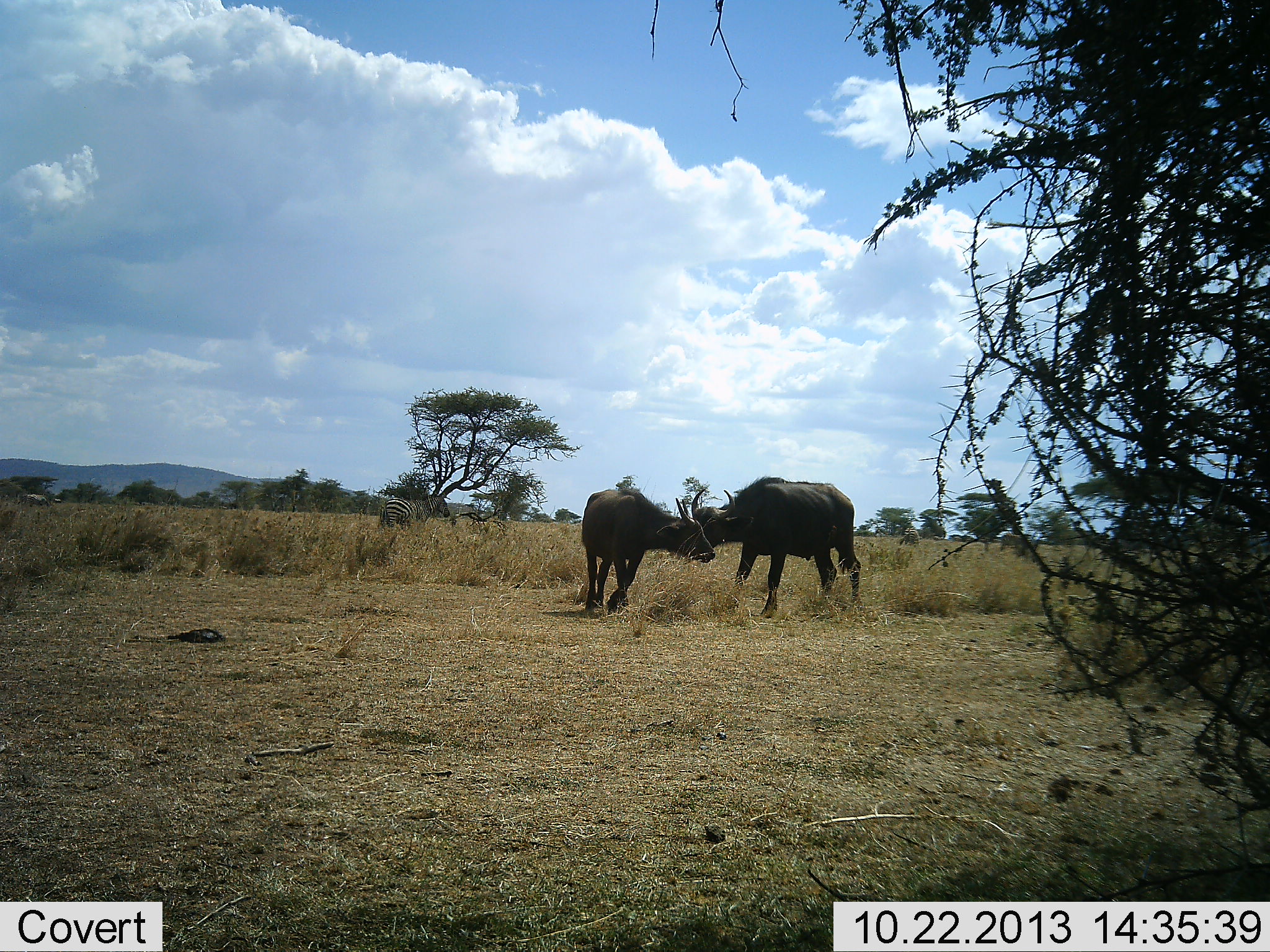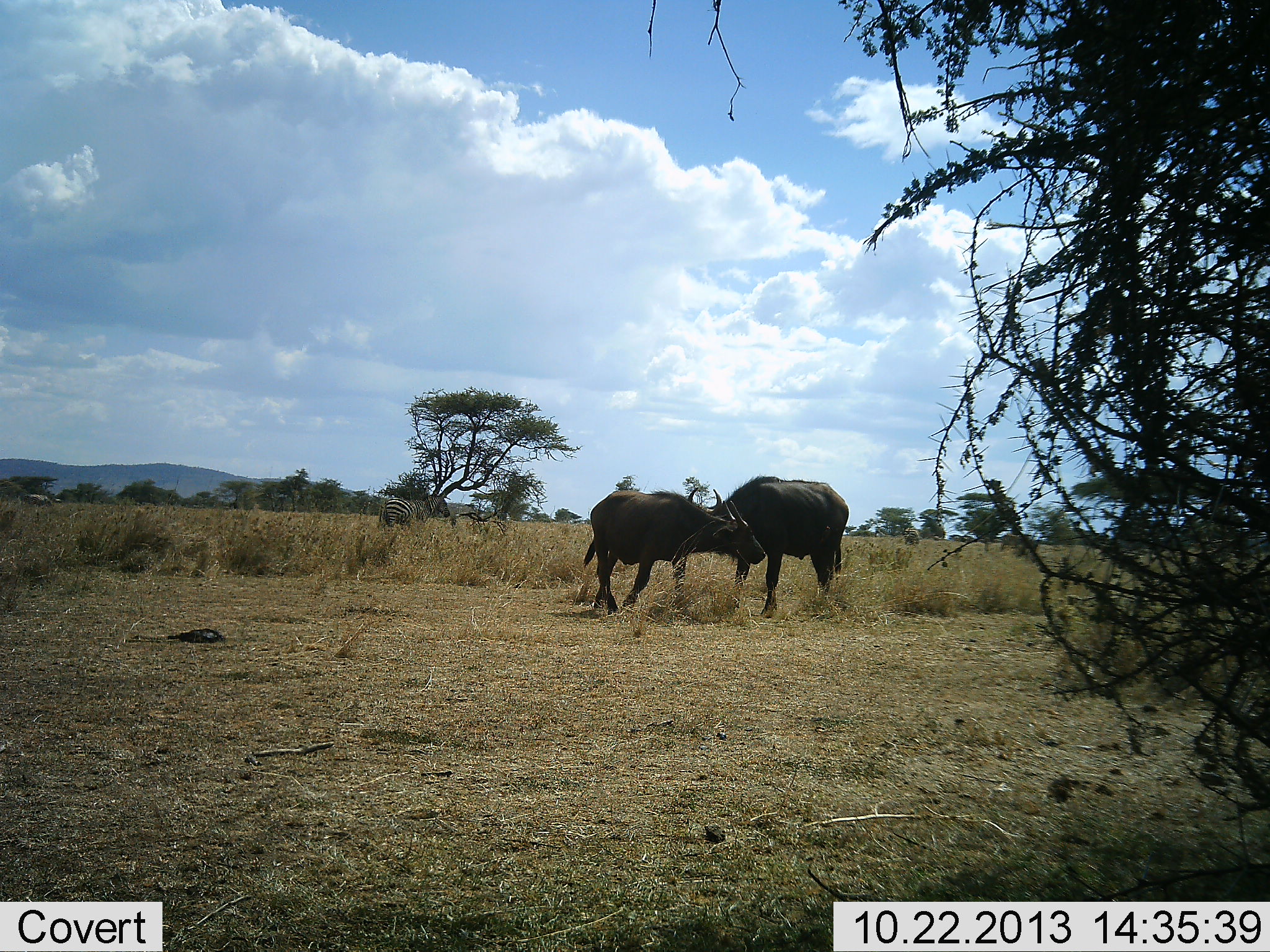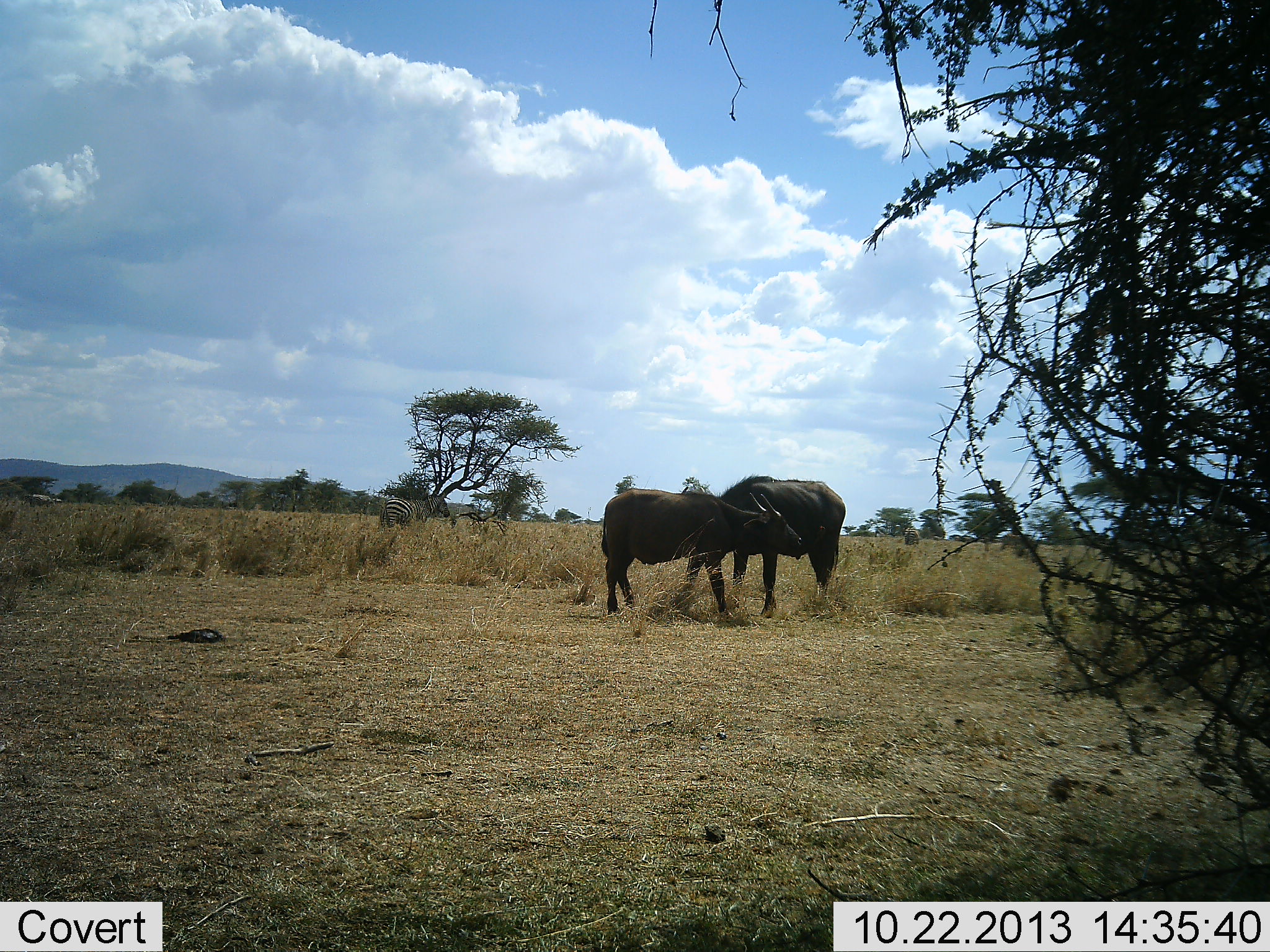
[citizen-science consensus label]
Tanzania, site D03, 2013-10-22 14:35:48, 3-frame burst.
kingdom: Animalia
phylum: Chordata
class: Mammalia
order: Artiodactyla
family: Bovidae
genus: Syncerus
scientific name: Syncerus caffer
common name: cape buffalo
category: buffalo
Buffalo (cape buffalo) (Syncerus caffer), count 2. Behavior (volunteer vote fractions): standing 42%, resting 0%, moving 27%, interacting 73%. Young present (vote fraction): 12%. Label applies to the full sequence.